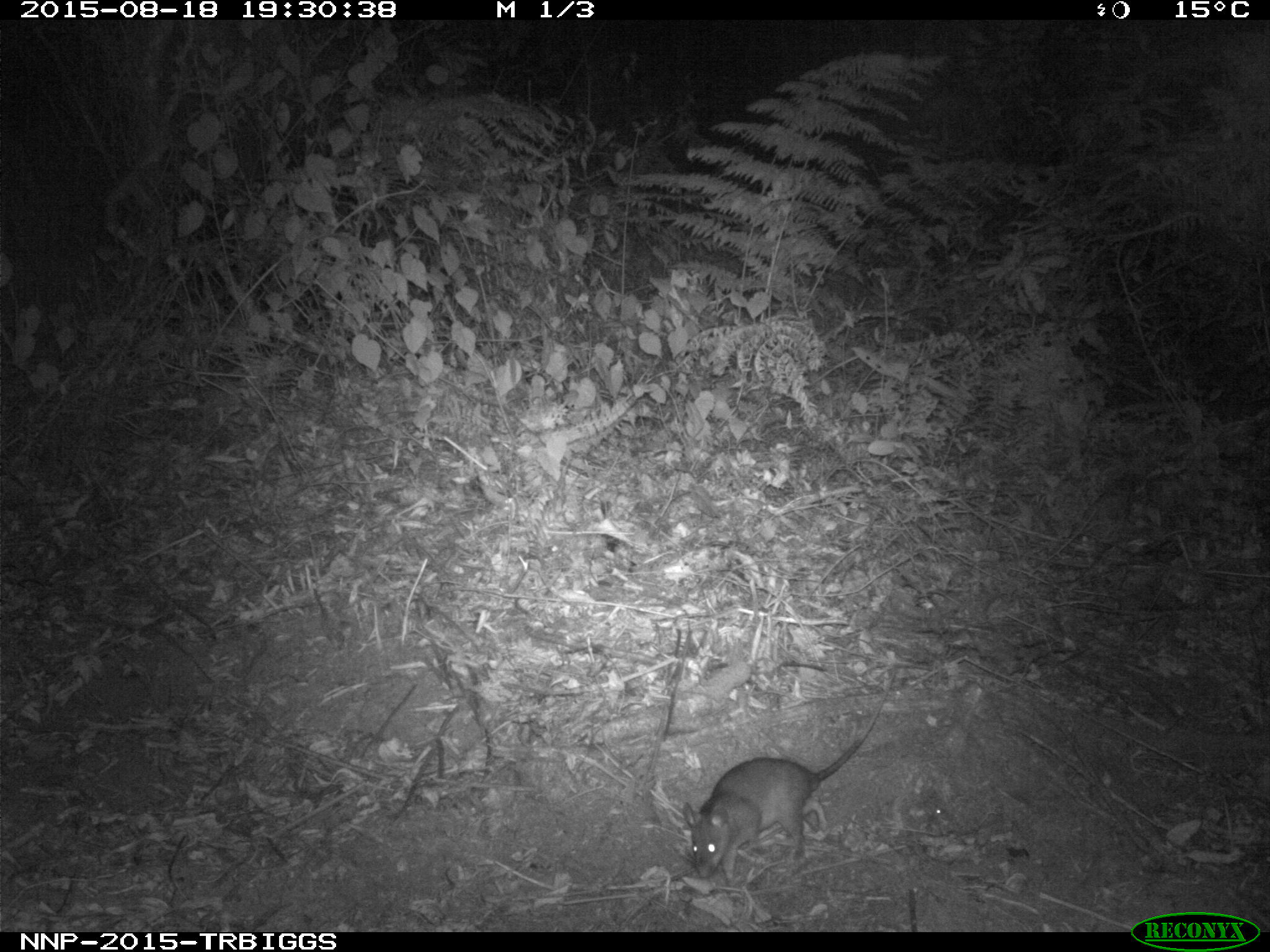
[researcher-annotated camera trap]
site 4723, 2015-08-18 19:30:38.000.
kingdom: Animalia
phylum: Chordata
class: Mammalia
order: Rodentia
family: Nesomyidae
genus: Cricetomys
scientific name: Cricetomys gambianus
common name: african giant pouched rat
Cricetomys gambianus (african giant pouched rat), count 1.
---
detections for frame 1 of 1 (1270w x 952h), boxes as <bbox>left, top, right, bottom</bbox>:
cricetomys gambianus: <bbox>681, 672, 894, 891</bbox>